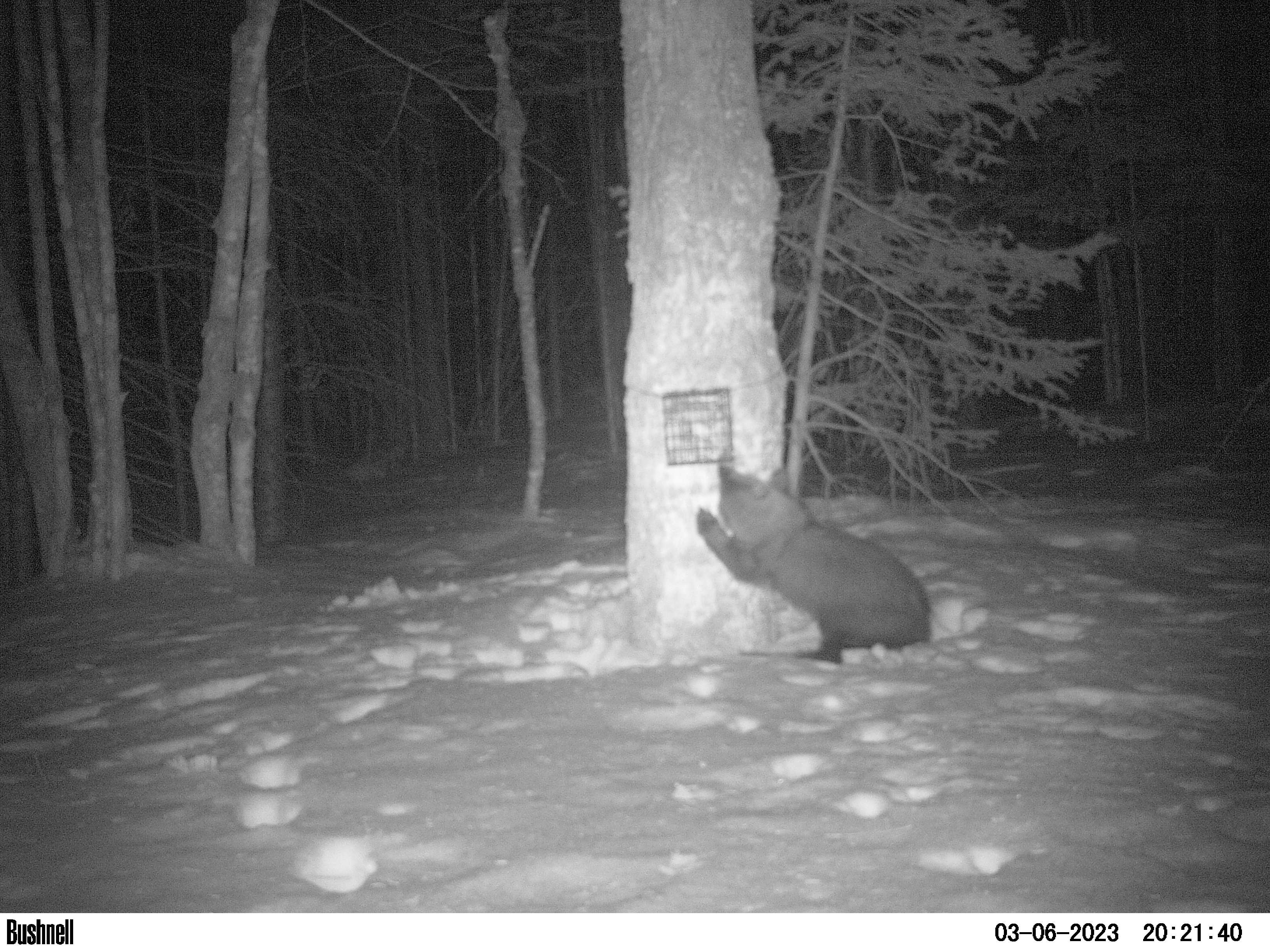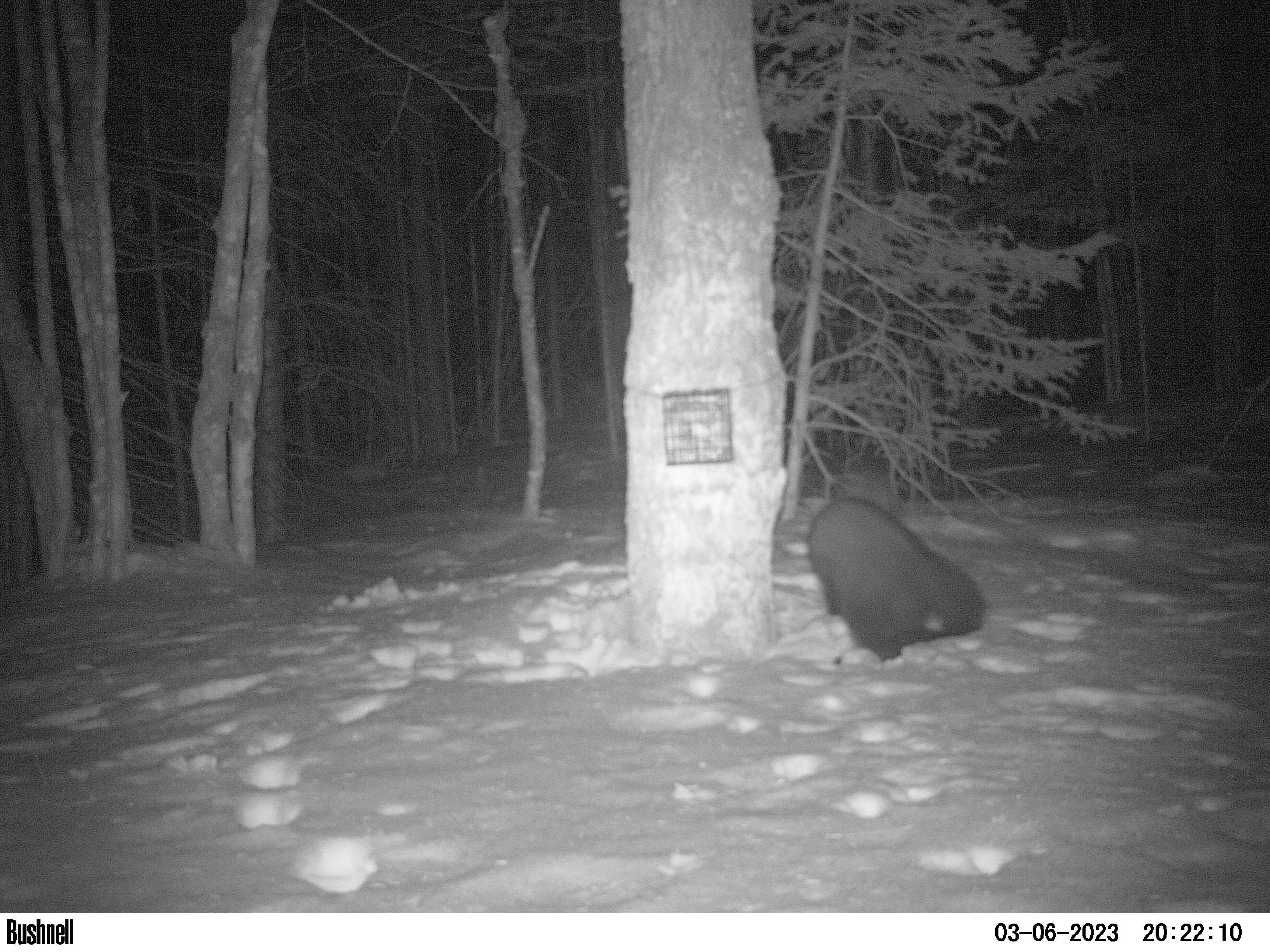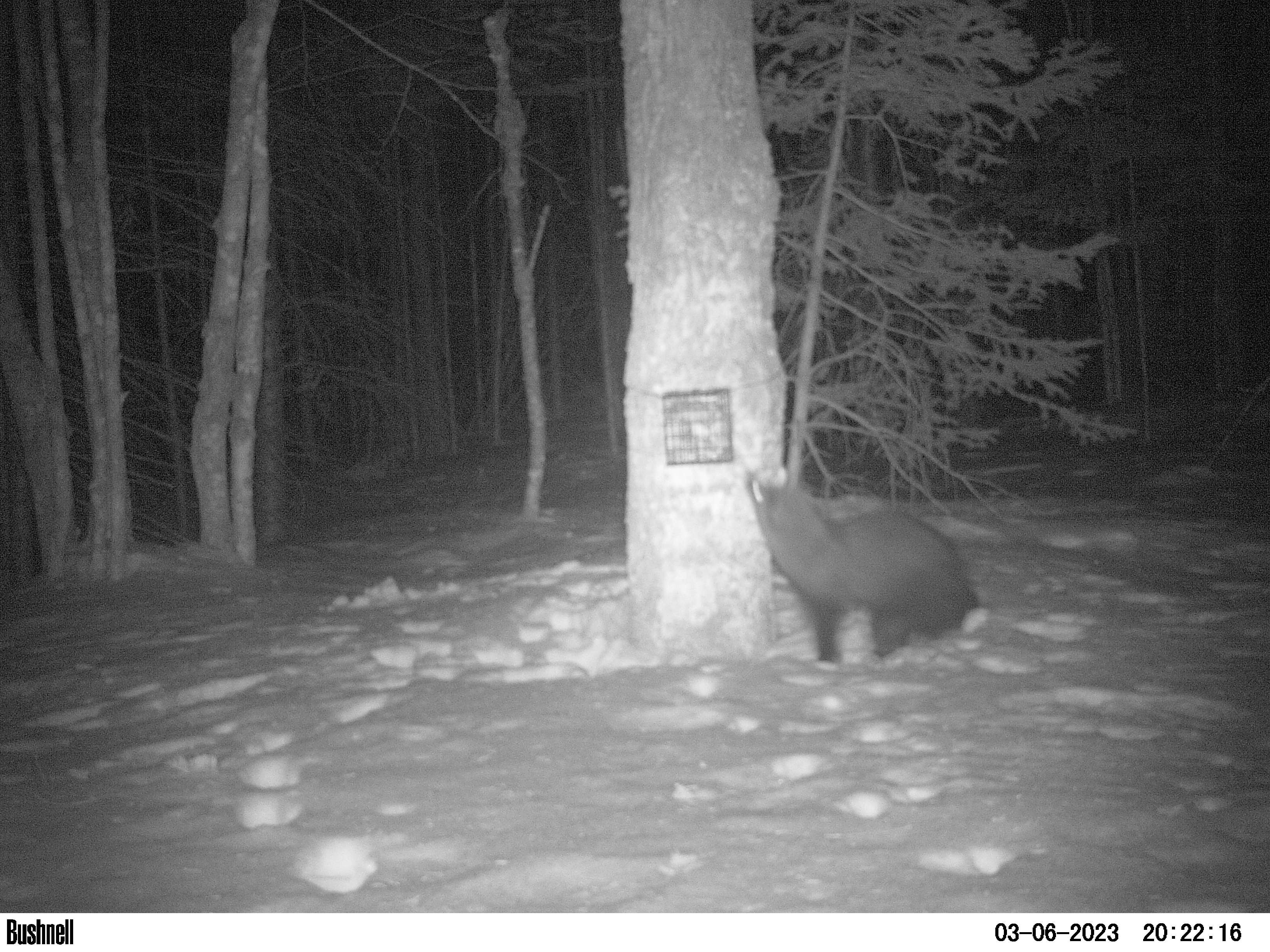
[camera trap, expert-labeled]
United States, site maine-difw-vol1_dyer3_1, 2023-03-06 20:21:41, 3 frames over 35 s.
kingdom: Animalia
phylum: Chordata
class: Mammalia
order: Carnivora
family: Mustelidae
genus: Pekania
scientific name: Pekania pennanti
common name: fisher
Fisher (Pekania pennanti).